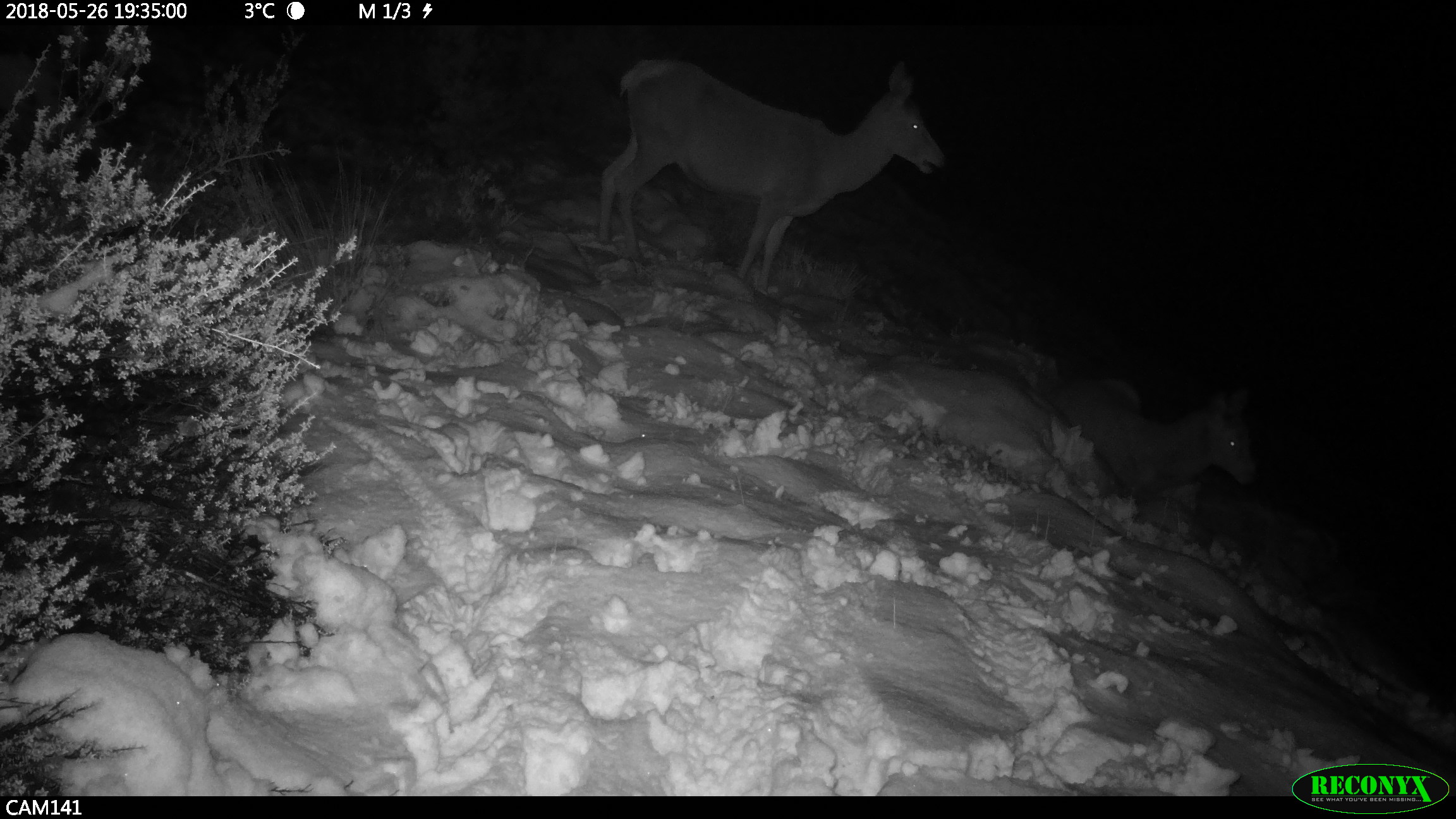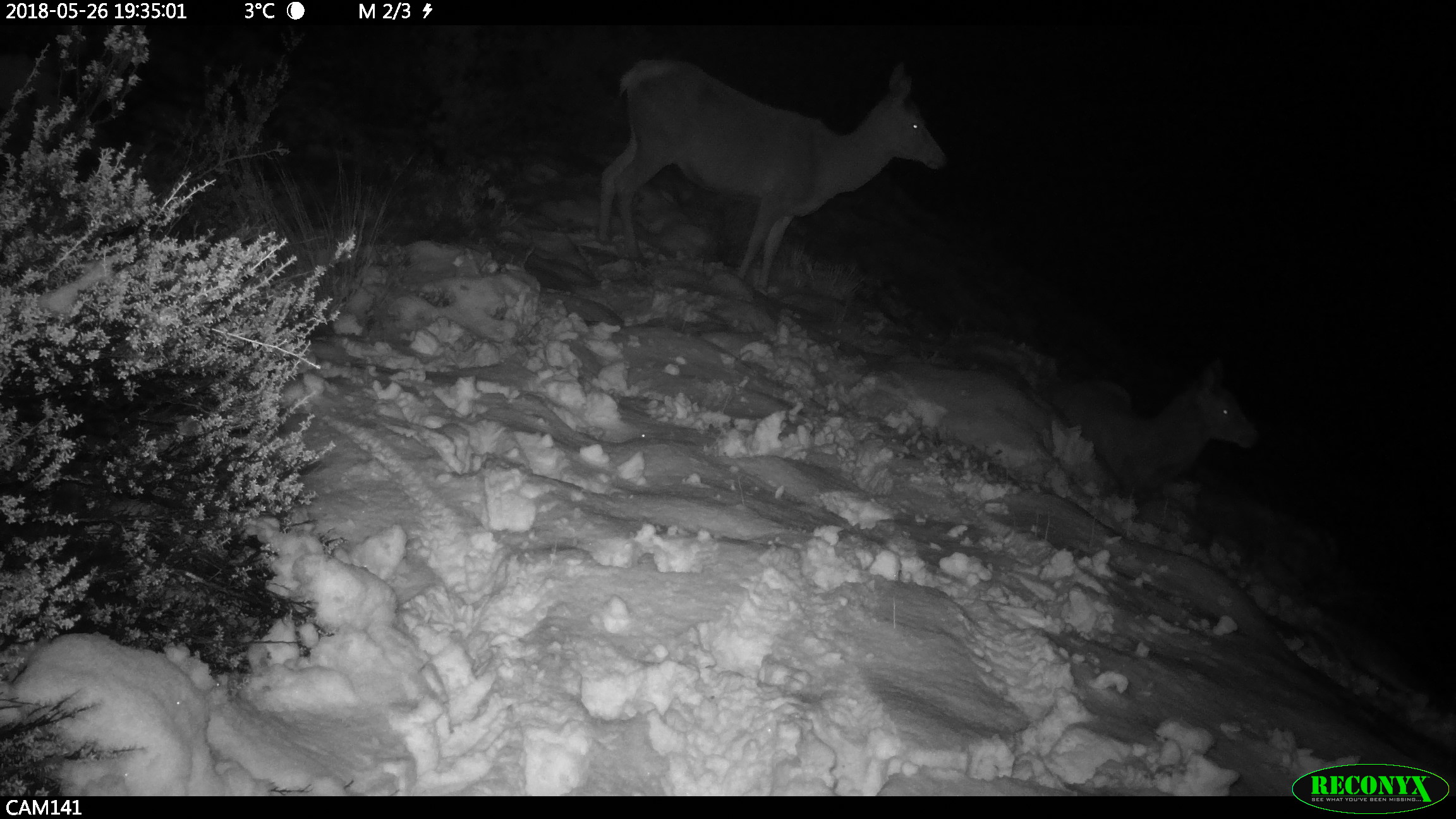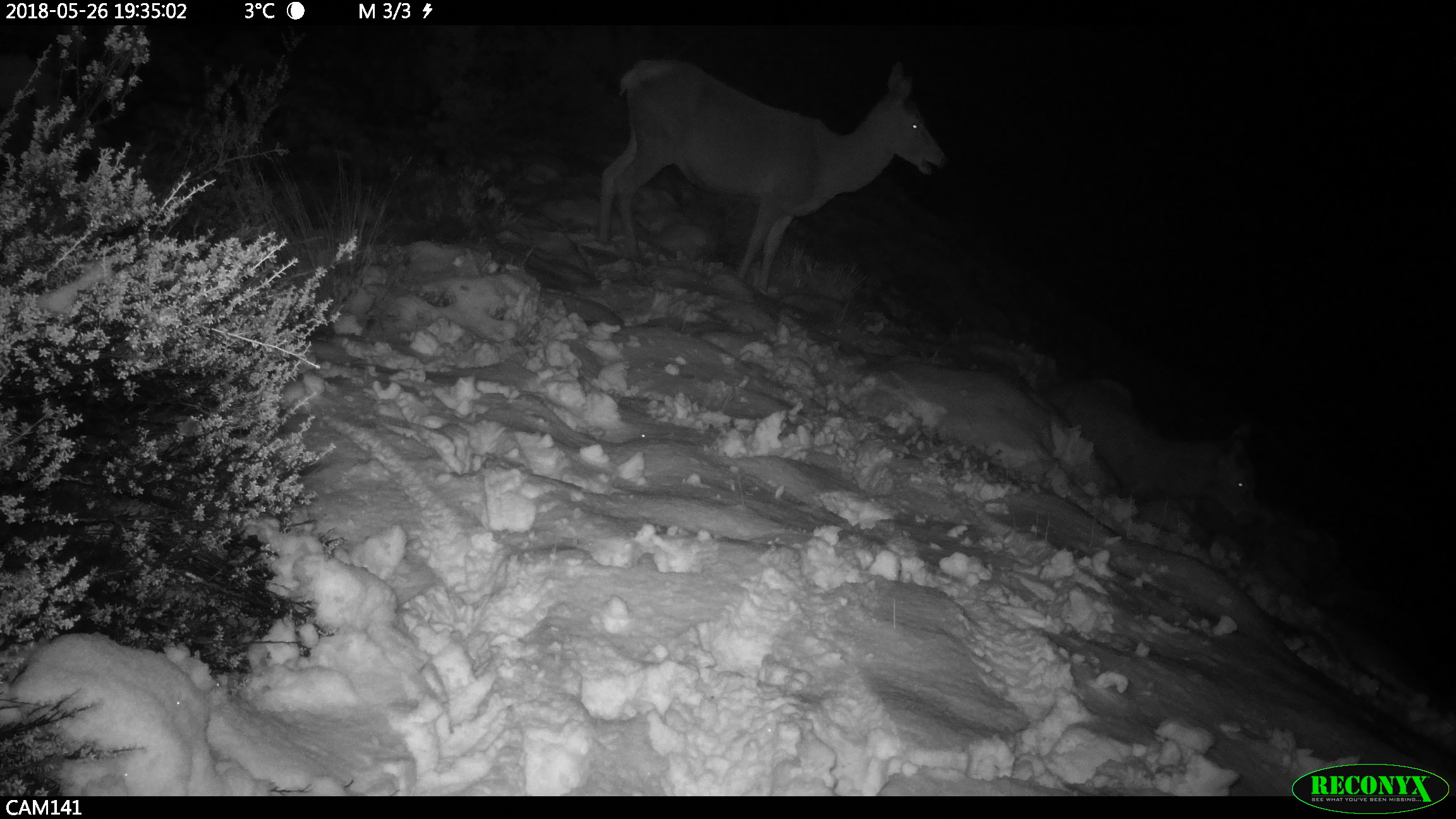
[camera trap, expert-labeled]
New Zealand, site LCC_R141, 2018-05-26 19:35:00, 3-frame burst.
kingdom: Animalia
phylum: Chordata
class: Mammalia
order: Artiodactyla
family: Cervidae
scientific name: Cervidae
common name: deer